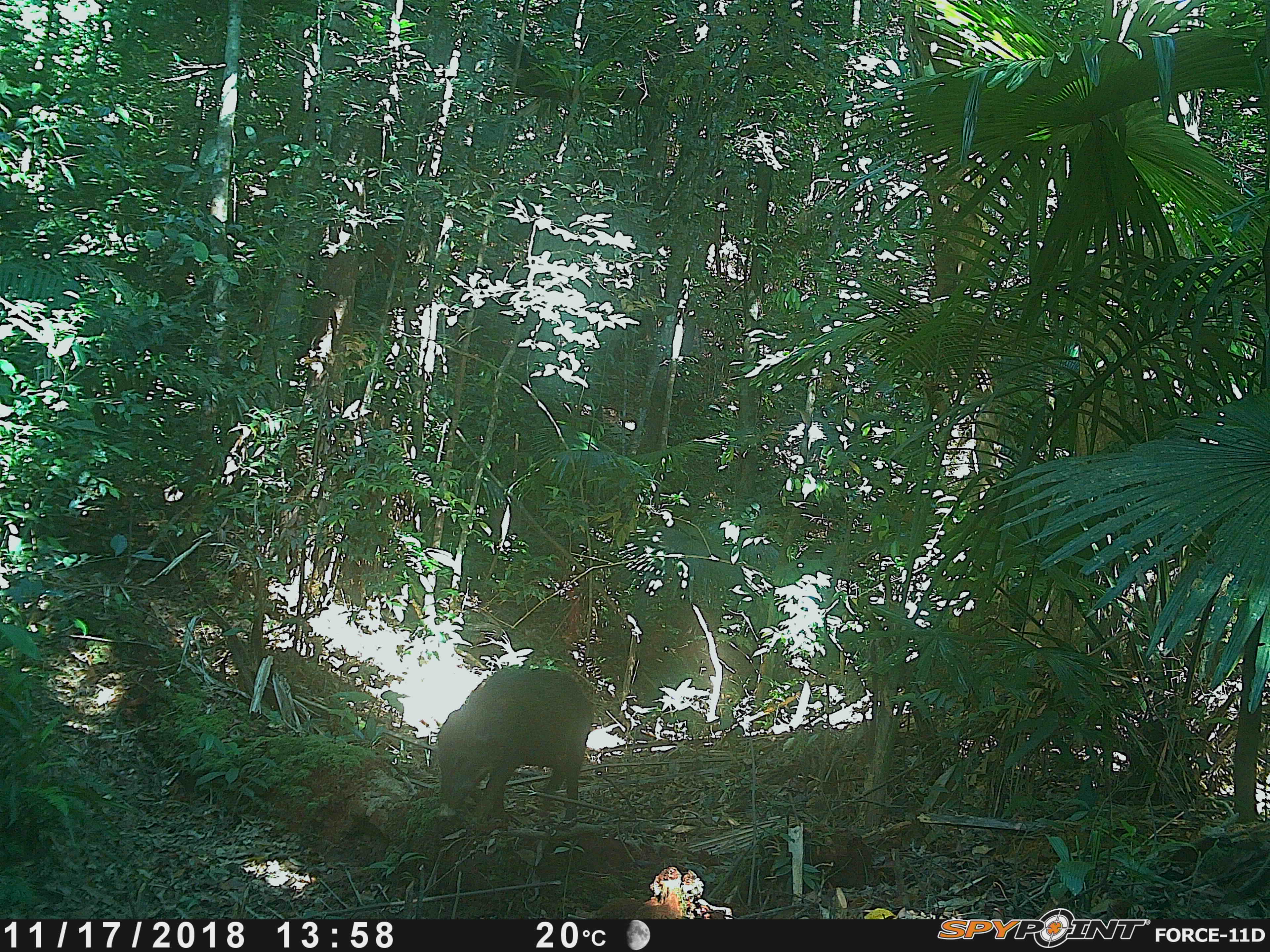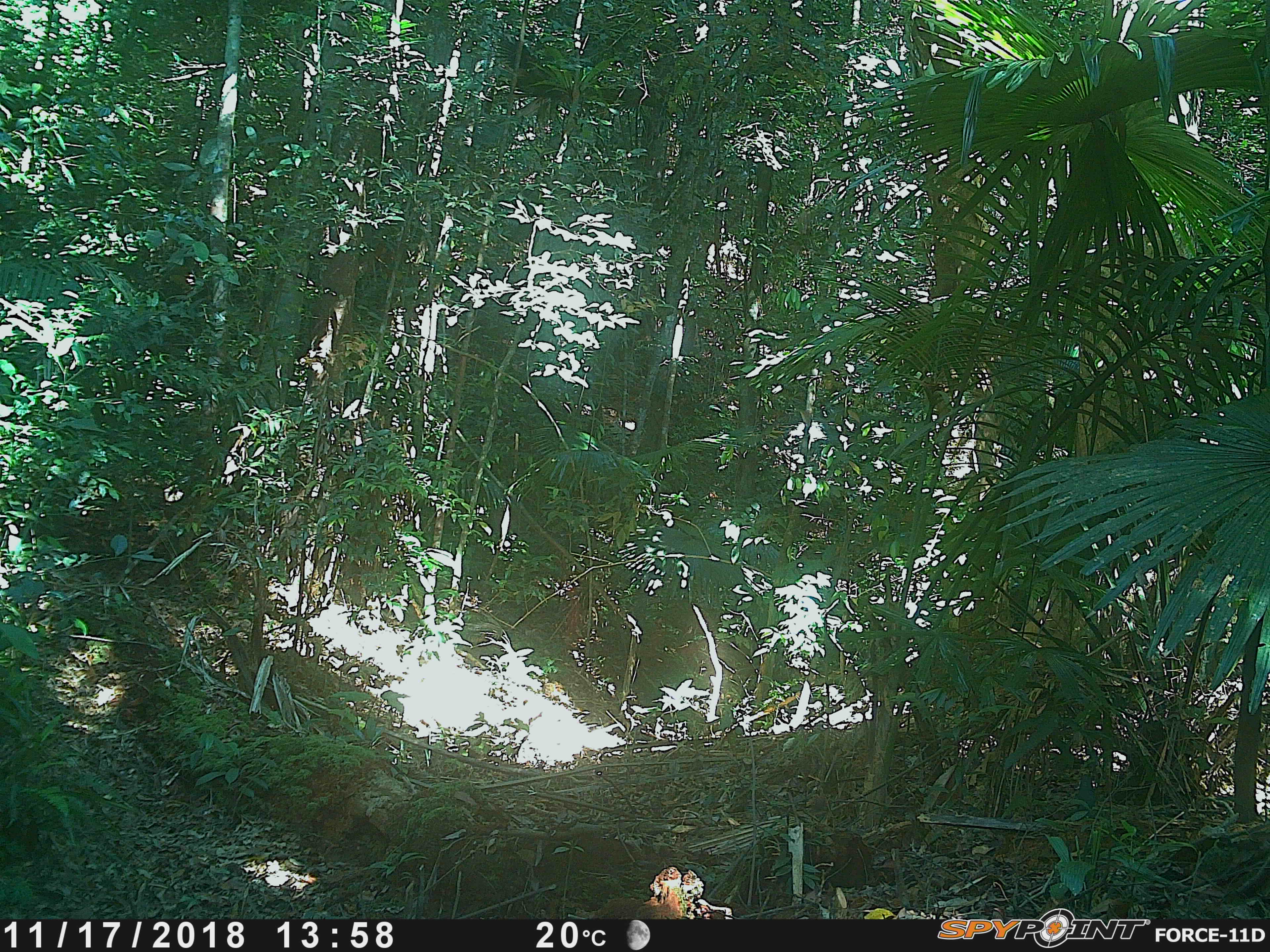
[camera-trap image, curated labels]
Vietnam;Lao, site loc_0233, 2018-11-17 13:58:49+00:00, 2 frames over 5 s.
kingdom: Animalia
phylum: Chordata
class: Mammalia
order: Artiodactyla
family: Suidae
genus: Sus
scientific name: Sus scrofa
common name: eurasian wild pig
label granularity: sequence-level